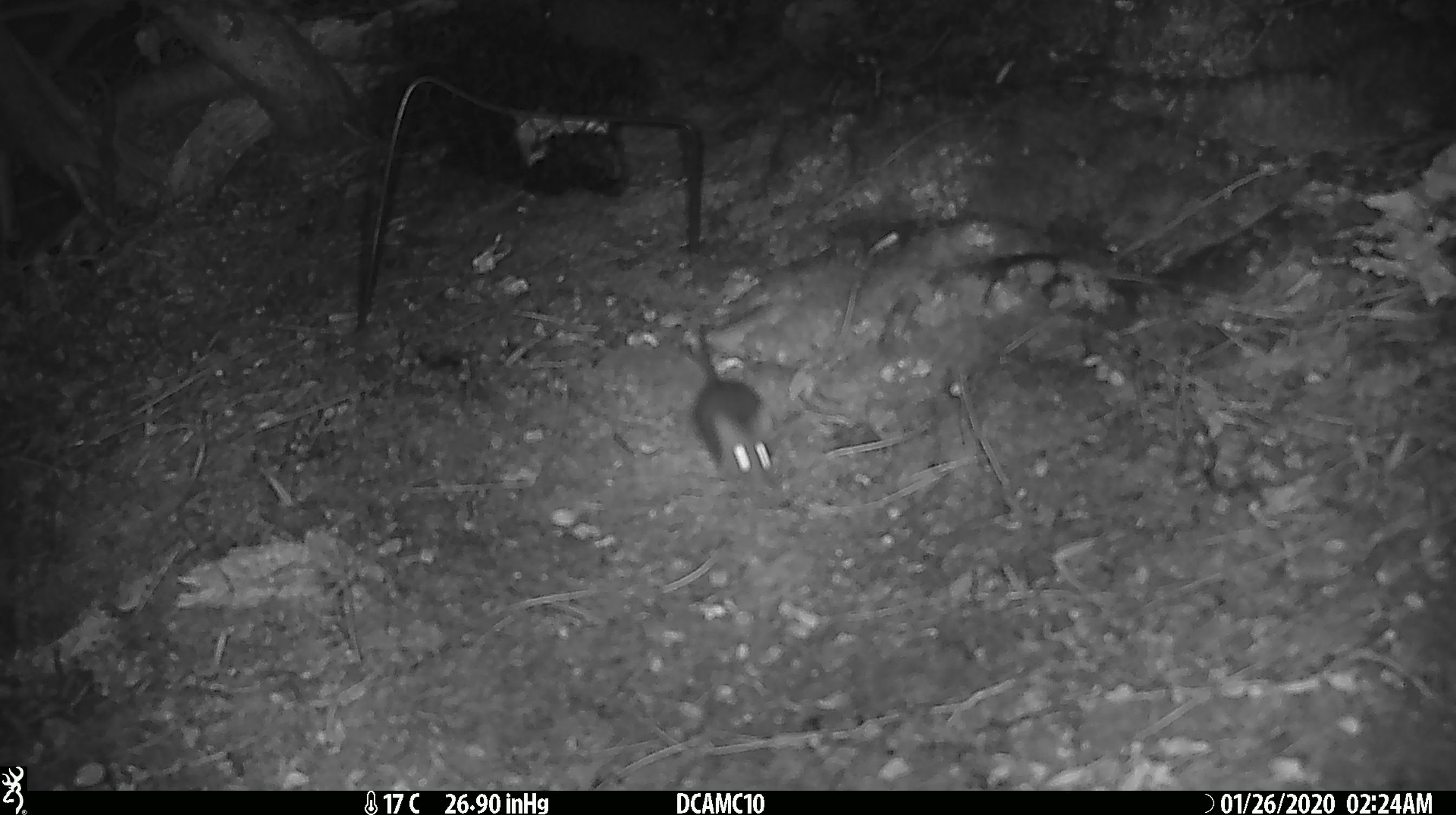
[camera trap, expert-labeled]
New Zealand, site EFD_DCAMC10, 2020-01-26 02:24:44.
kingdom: Animalia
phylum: Chordata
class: Mammalia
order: Rodentia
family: Muridae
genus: Mus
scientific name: Mus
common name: mouse